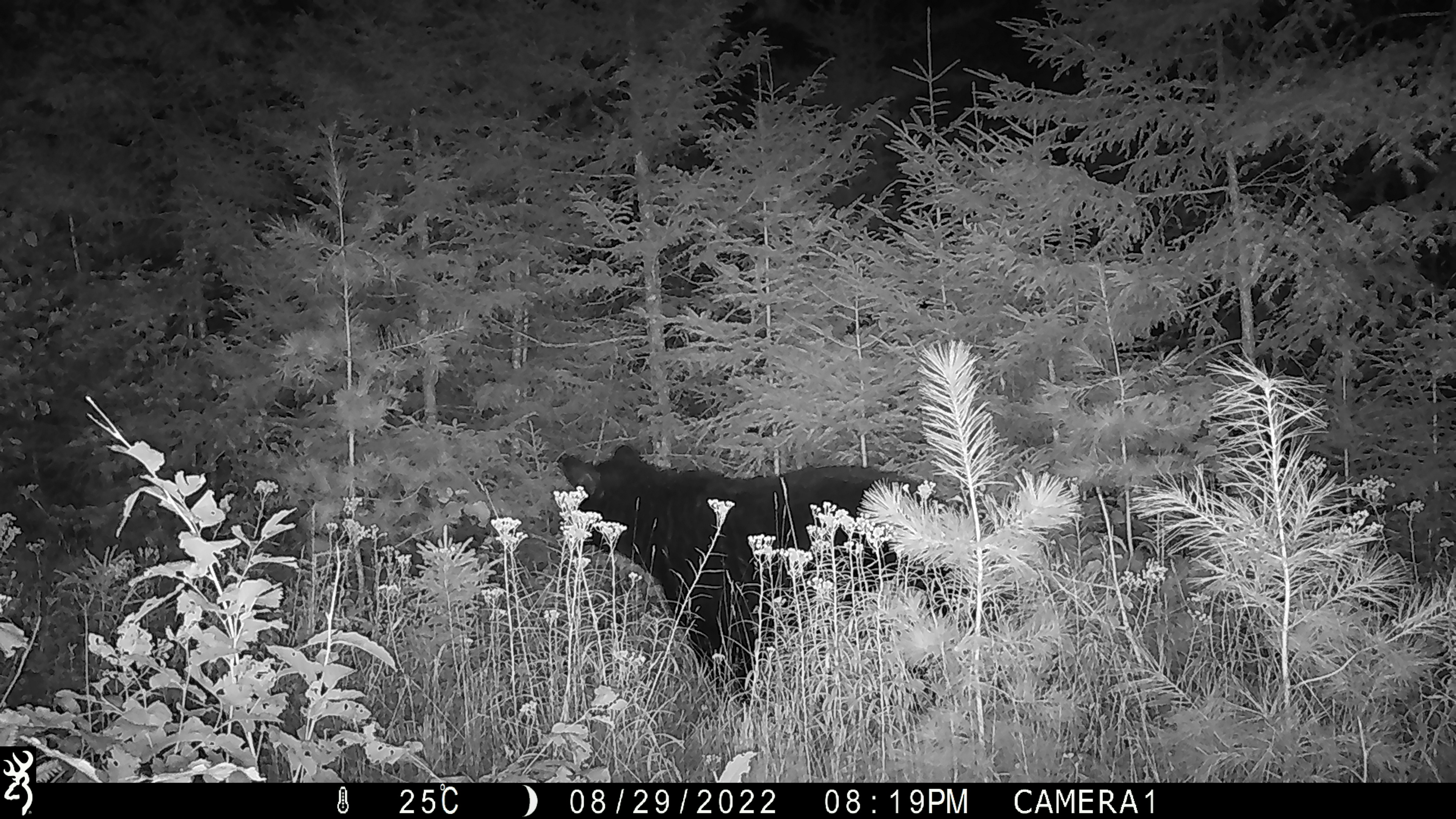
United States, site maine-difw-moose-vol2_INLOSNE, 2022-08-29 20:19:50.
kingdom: Animalia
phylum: Chordata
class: Mammalia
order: Carnivora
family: Ursidae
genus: Ursus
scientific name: Ursus americanus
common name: black bear